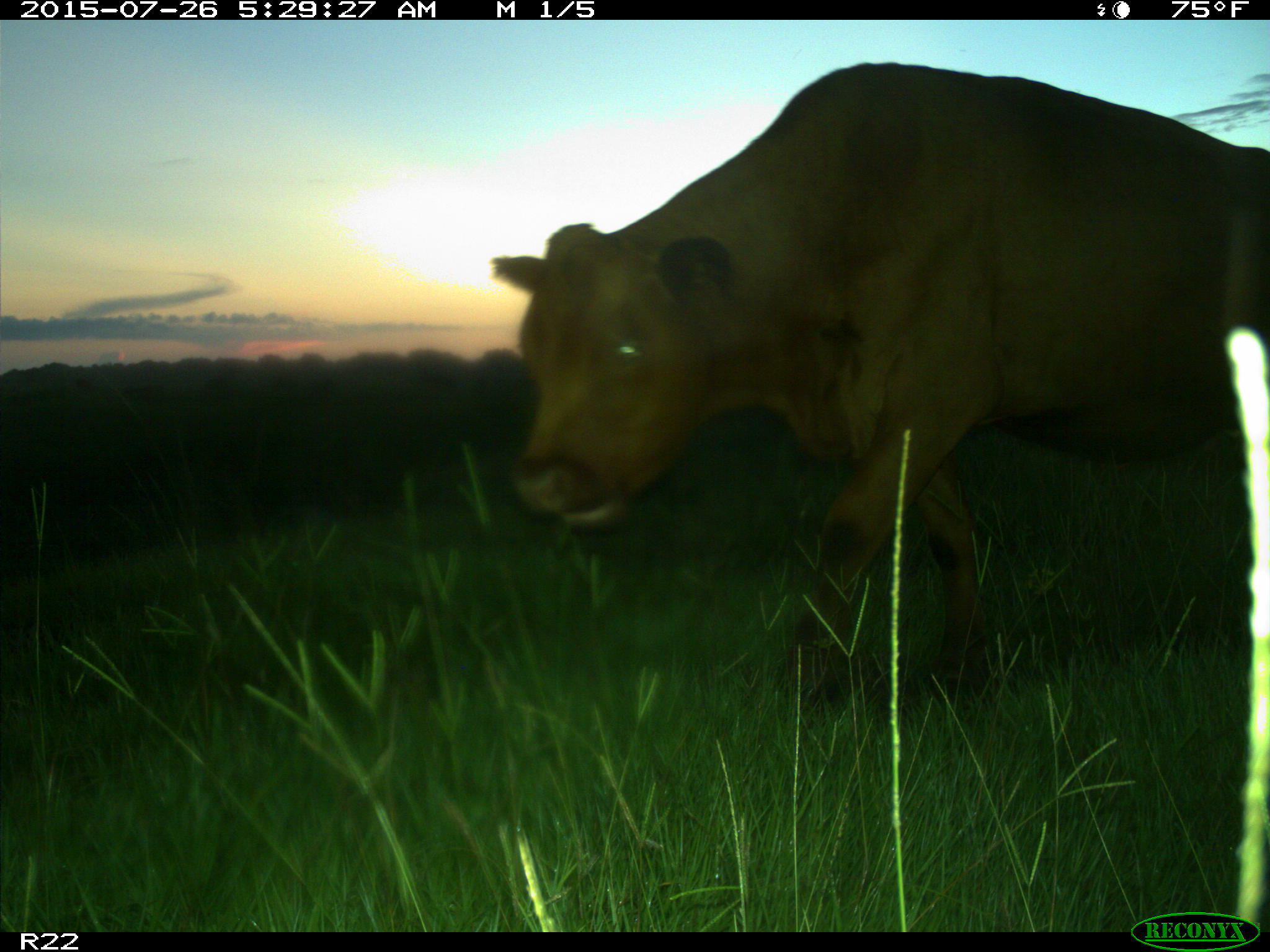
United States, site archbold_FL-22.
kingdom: Animalia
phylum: Chordata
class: Mammalia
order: Artiodactyla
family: Bovidae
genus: Bos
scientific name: Bos taurus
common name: domestic cow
Bos taurus (domestic cow).